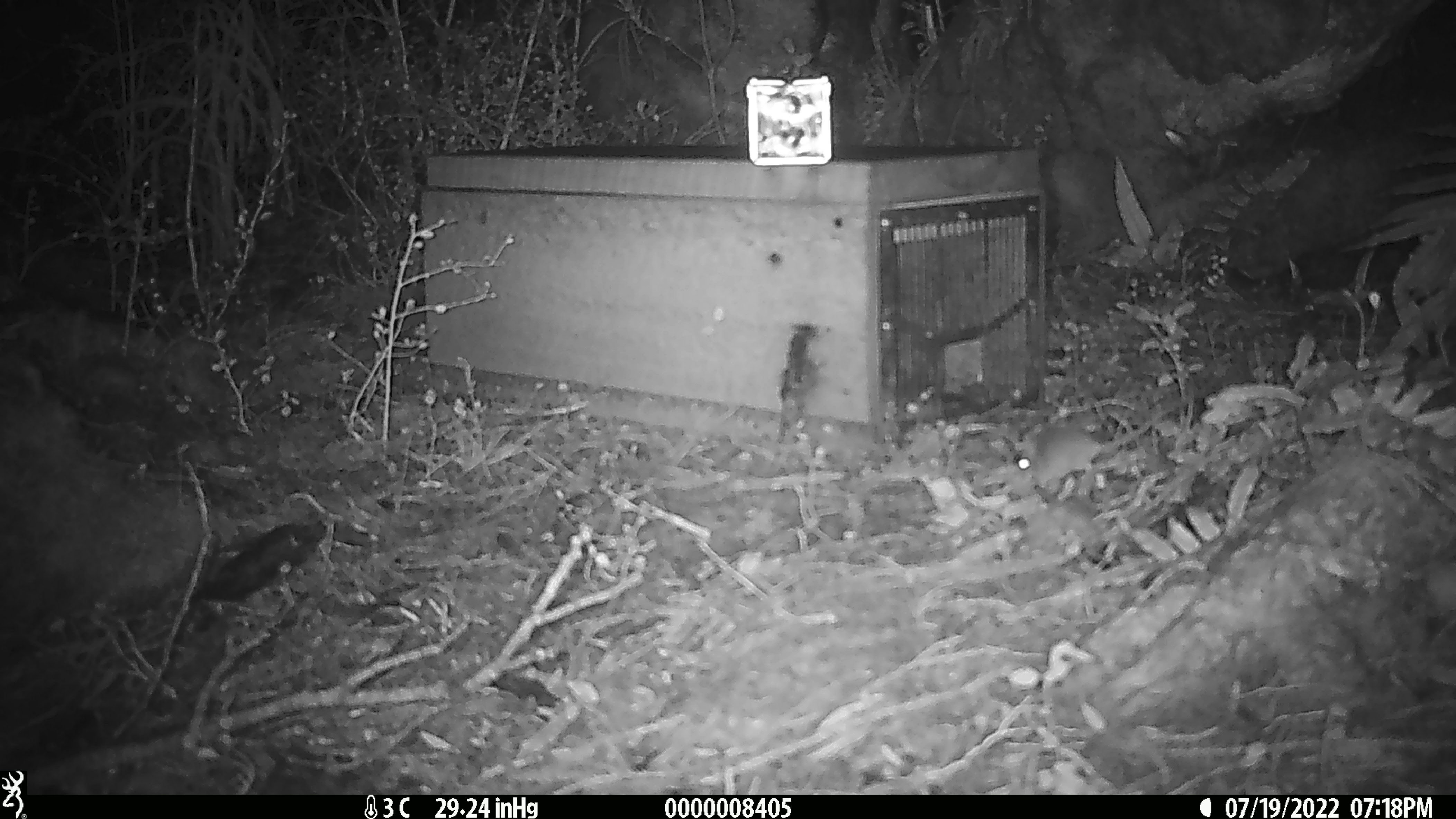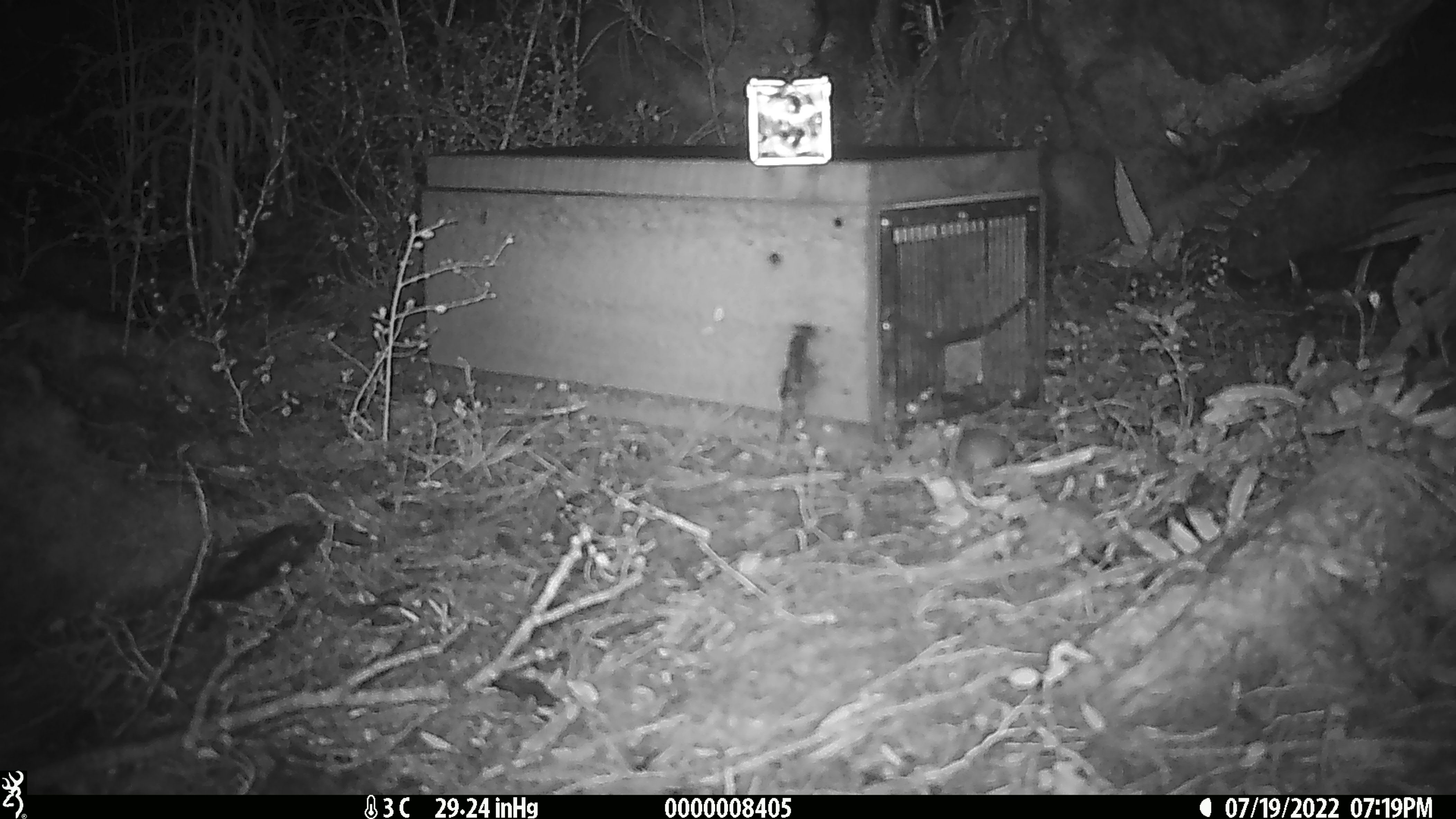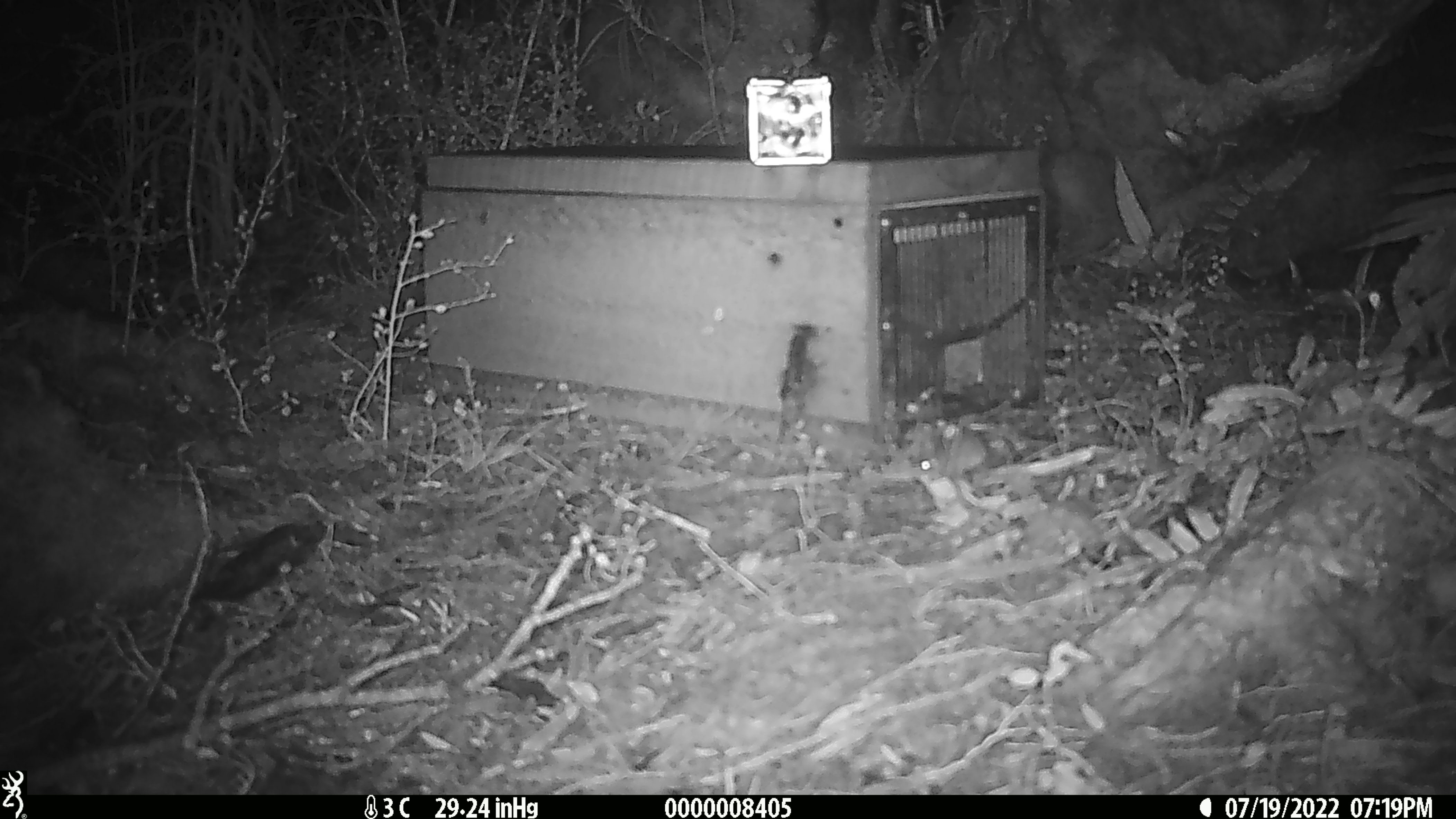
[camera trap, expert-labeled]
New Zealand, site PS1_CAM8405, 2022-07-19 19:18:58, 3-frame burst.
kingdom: Animalia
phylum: Chordata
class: Mammalia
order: Rodentia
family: Muridae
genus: Mus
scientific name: Mus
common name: mouse